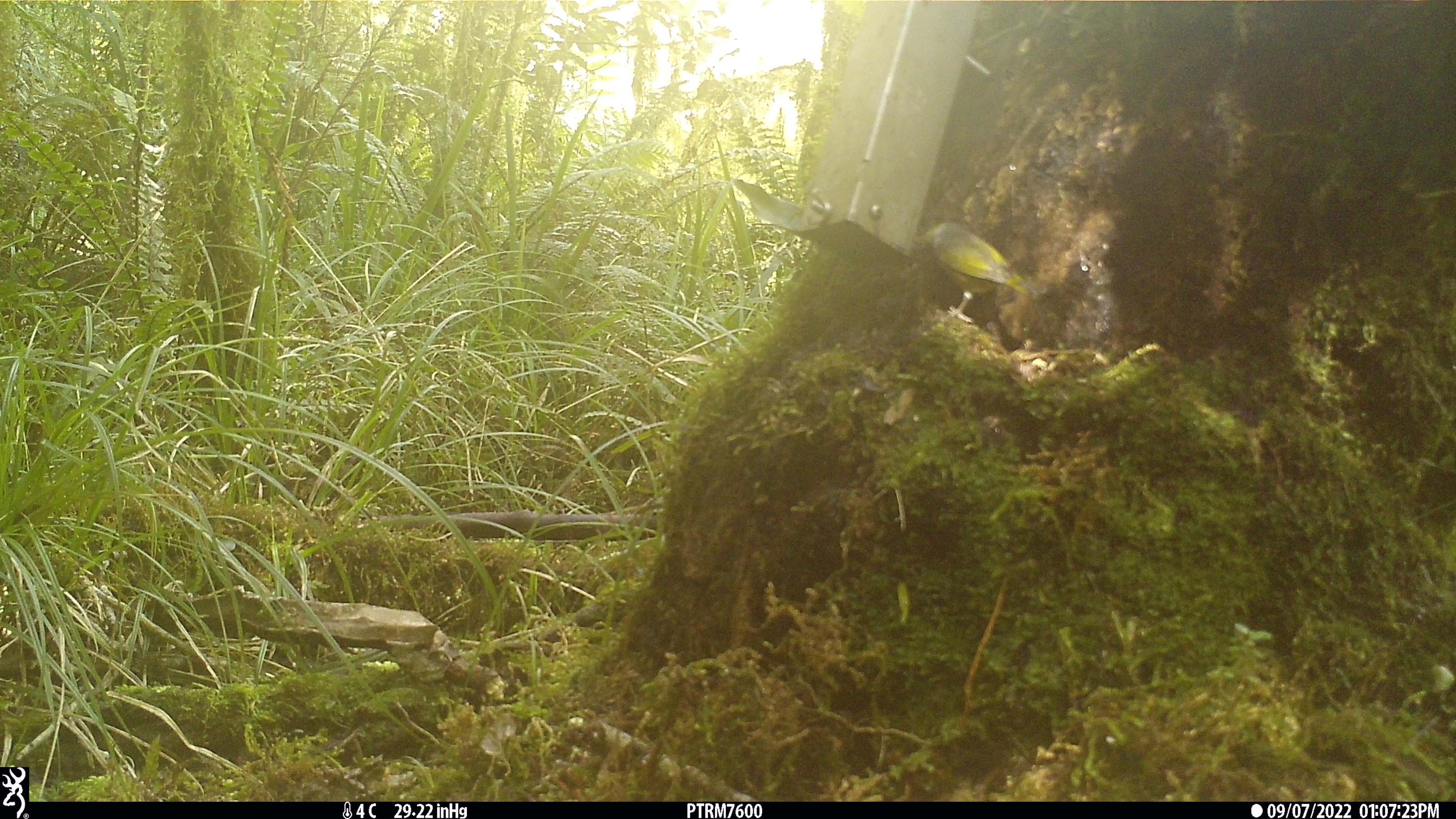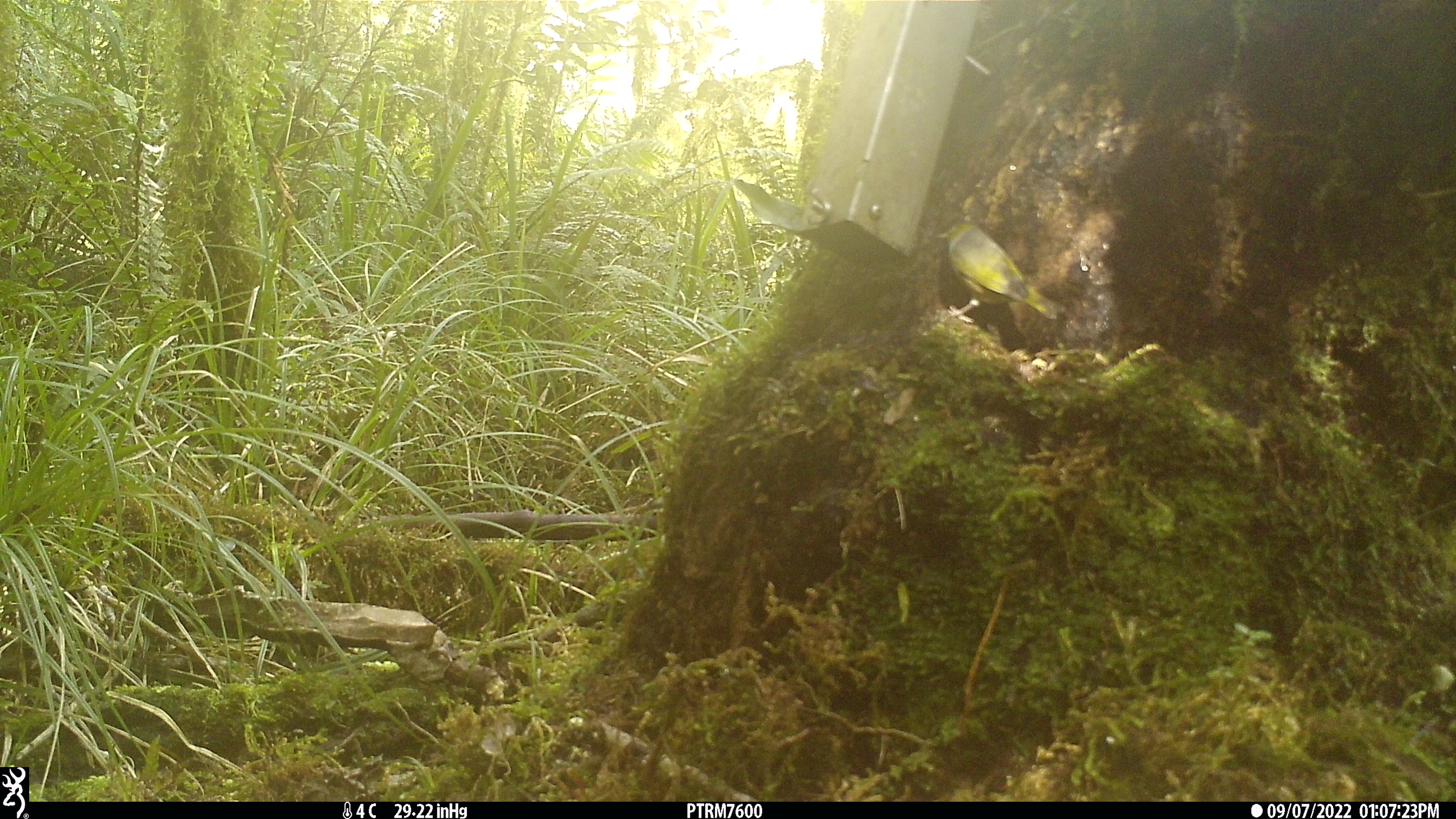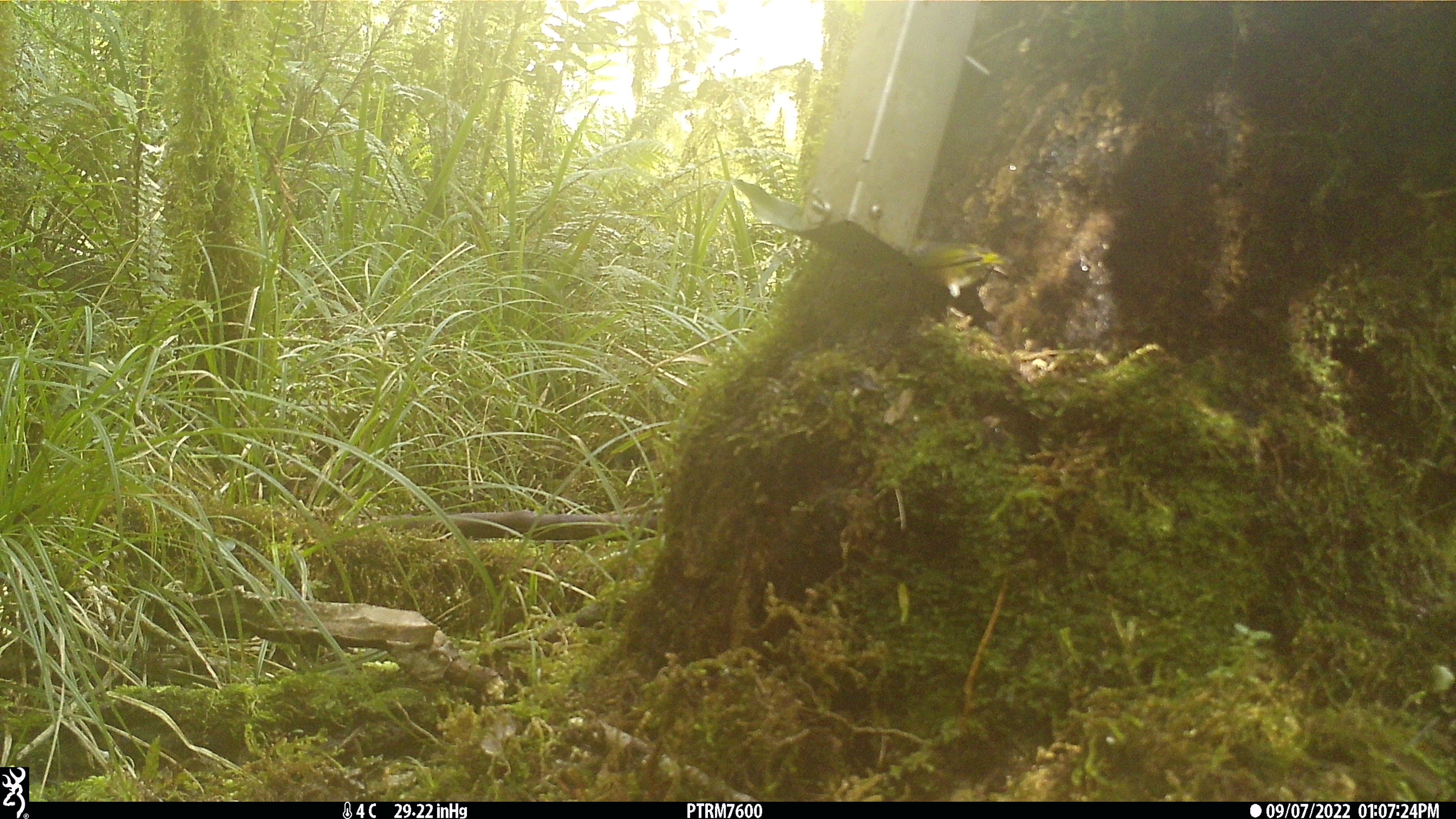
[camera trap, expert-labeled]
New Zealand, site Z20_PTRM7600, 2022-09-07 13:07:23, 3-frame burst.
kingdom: Animalia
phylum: Chordata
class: Aves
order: Passeriformes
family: Zosteropidae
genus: Zosterops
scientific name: Zosterops lateralis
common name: silvereye